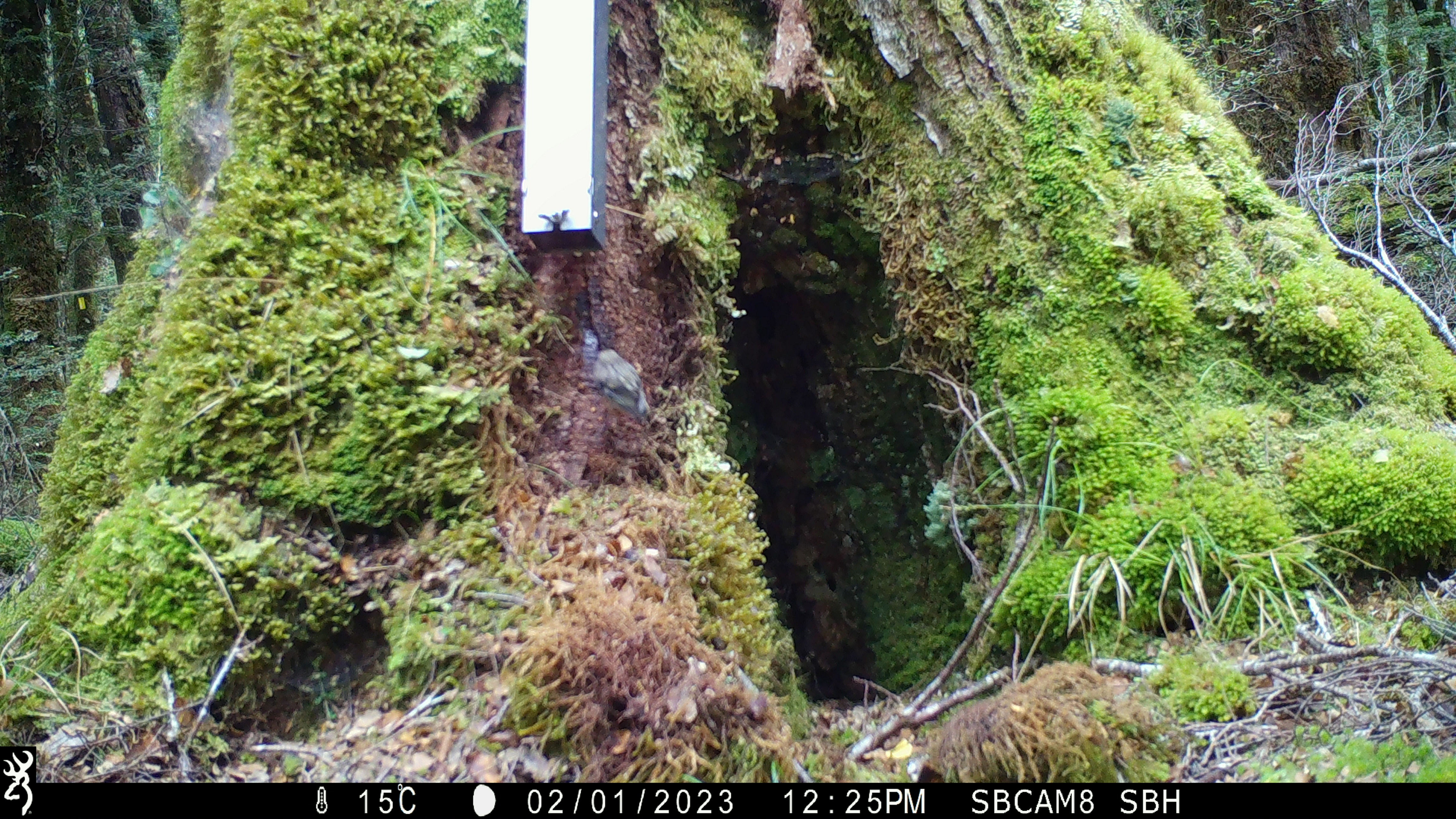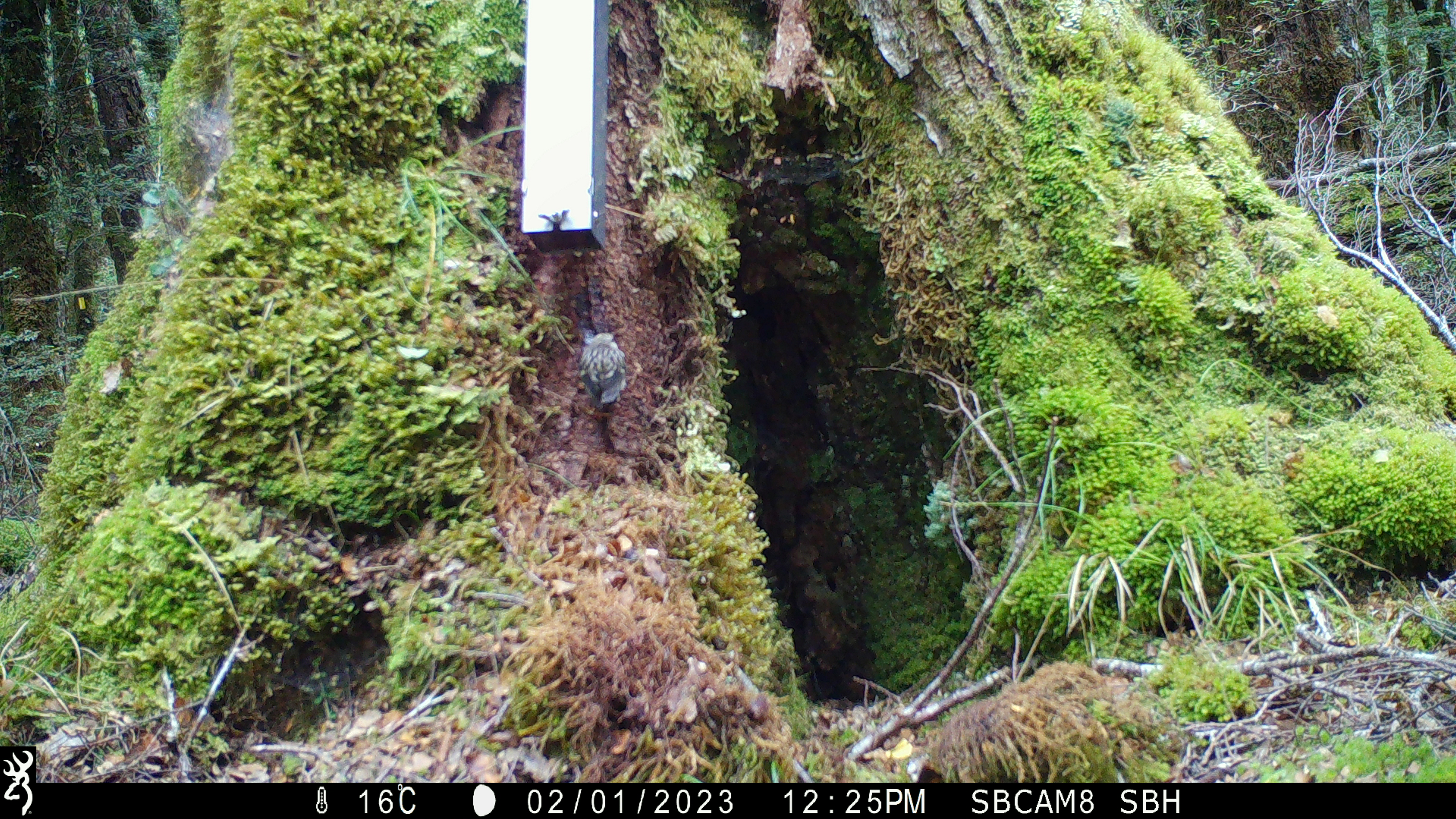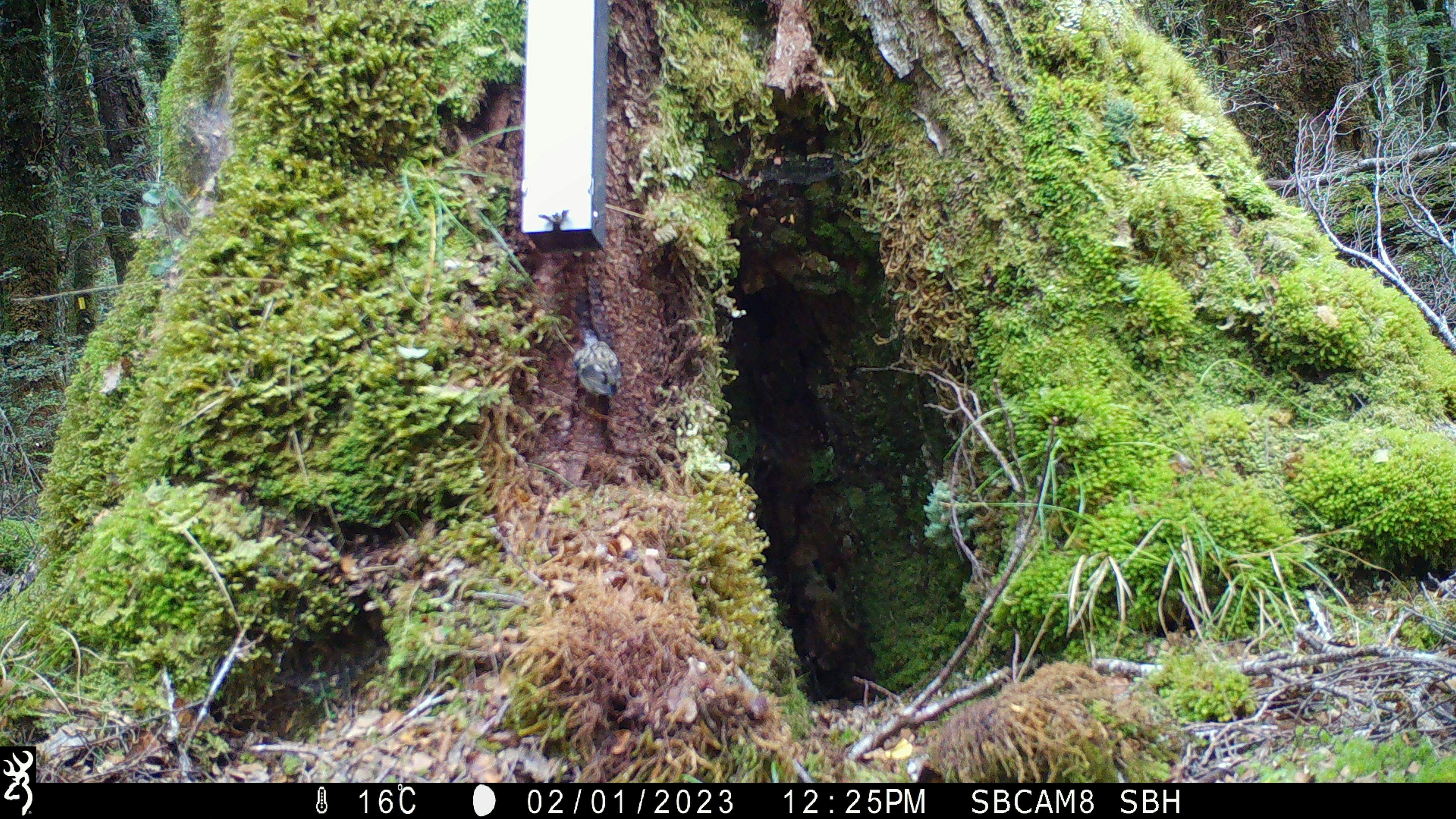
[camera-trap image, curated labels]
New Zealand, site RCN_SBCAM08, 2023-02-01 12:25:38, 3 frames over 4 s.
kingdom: Animalia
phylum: Chordata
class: Aves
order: Passeriformes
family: Acanthisittidae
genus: Acanthisitta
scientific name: Acanthisitta chloris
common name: rifleman